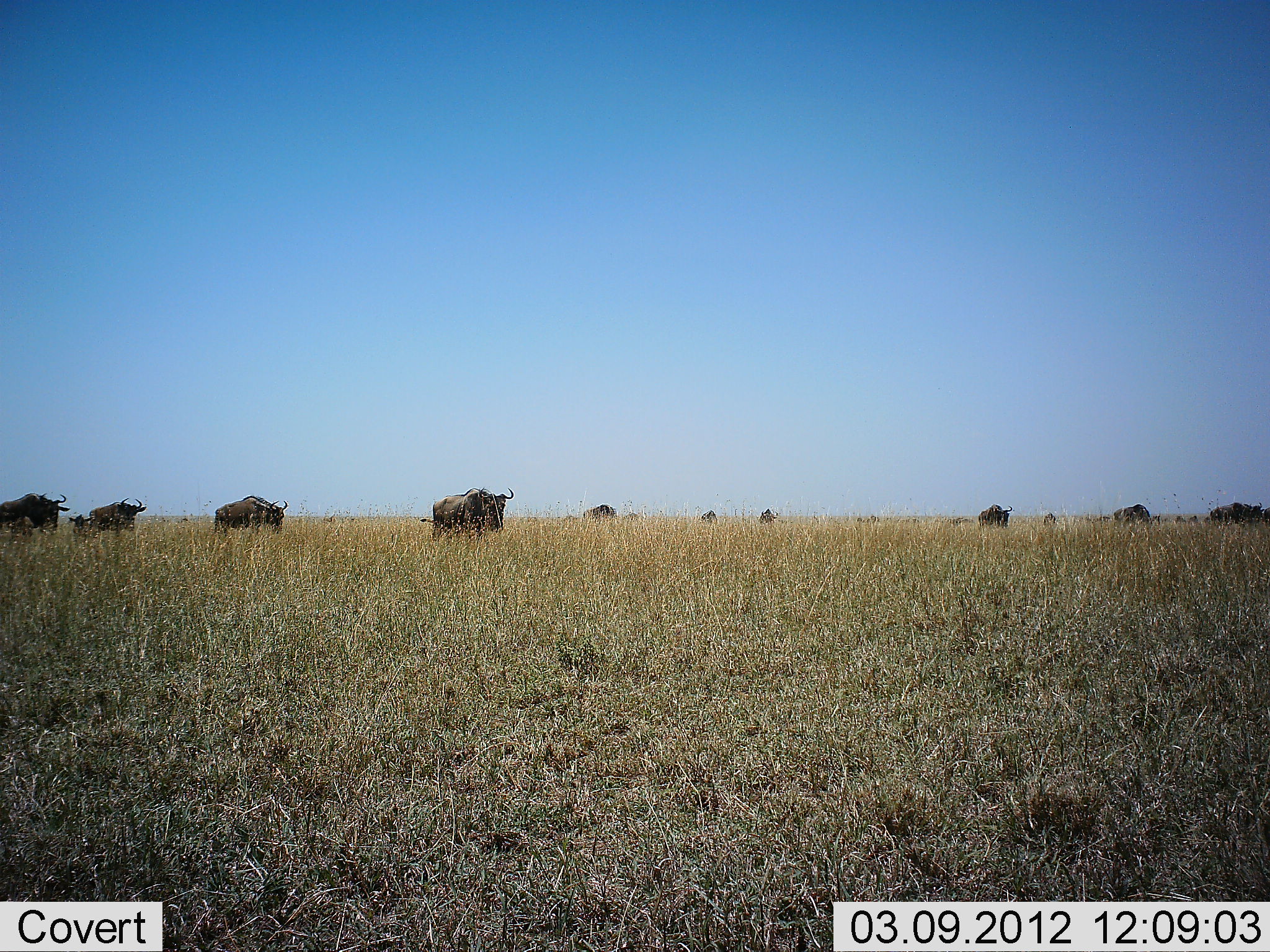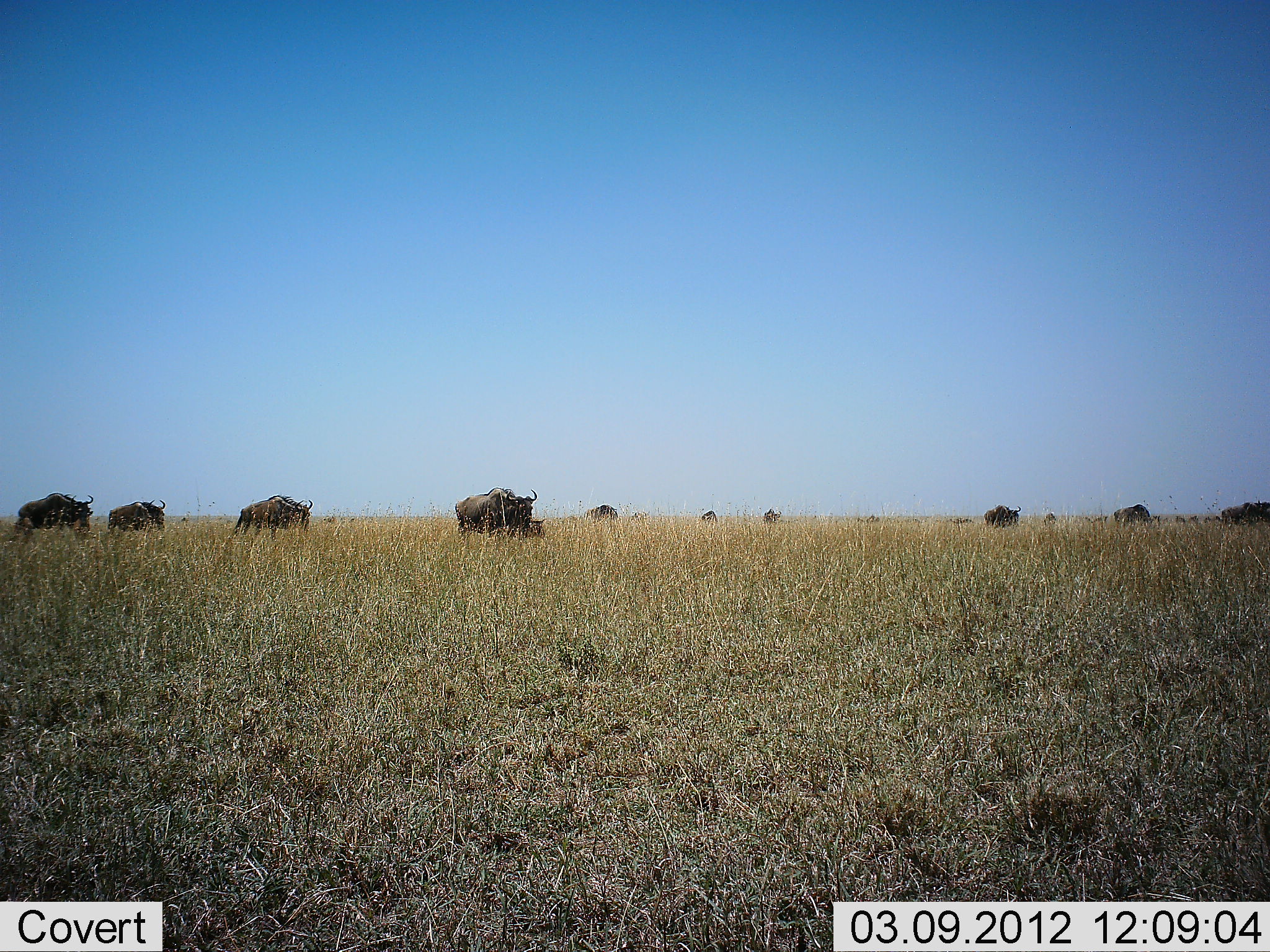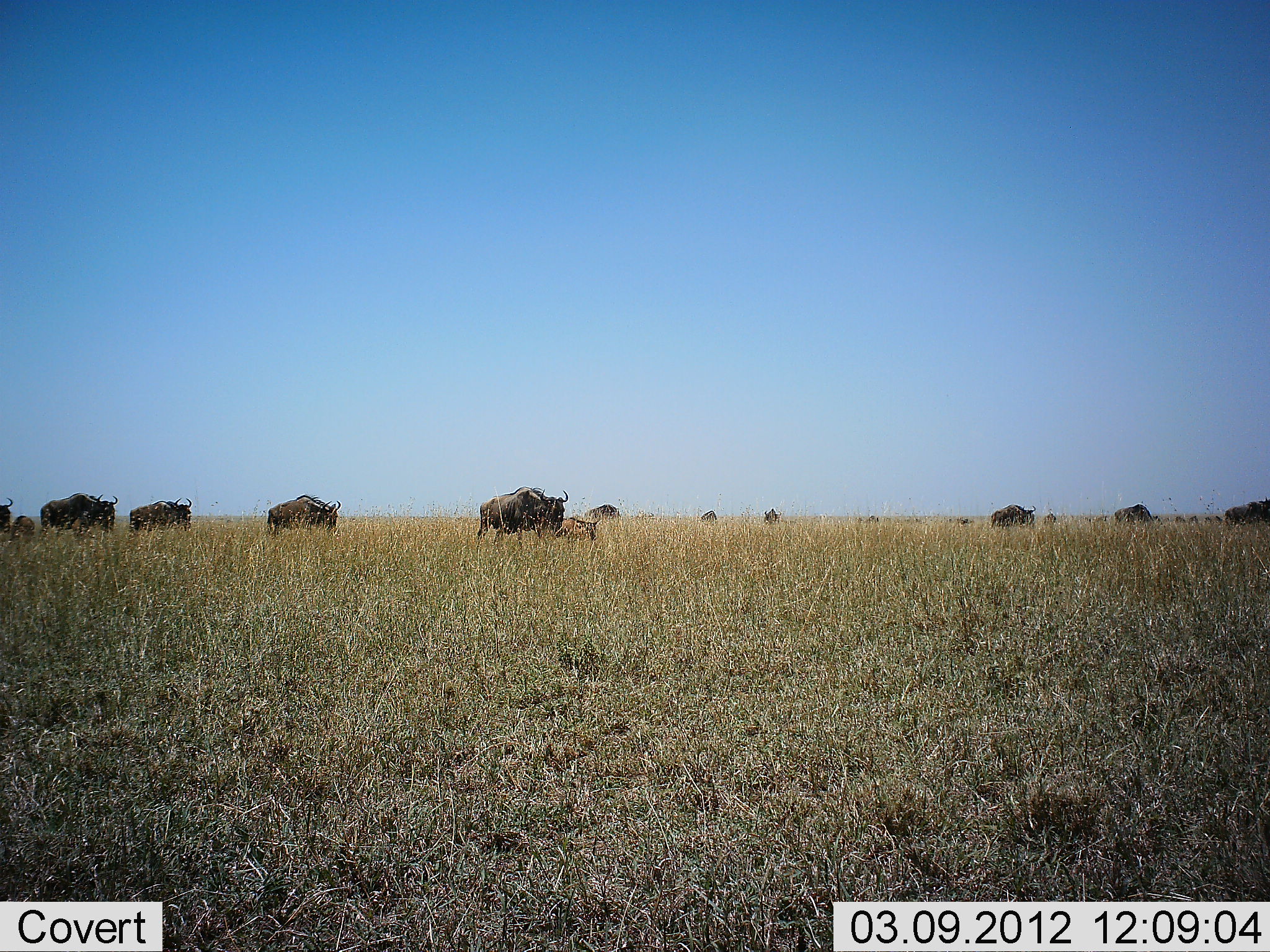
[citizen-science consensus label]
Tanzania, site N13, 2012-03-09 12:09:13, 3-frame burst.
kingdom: Animalia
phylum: Chordata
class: Mammalia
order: Artiodactyla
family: Bovidae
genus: Connochaetes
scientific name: Connochaetes taurinus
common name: blue wildebeest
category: wildebeest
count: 11-50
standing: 18%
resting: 0%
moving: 95%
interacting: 0%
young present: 36%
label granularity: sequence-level